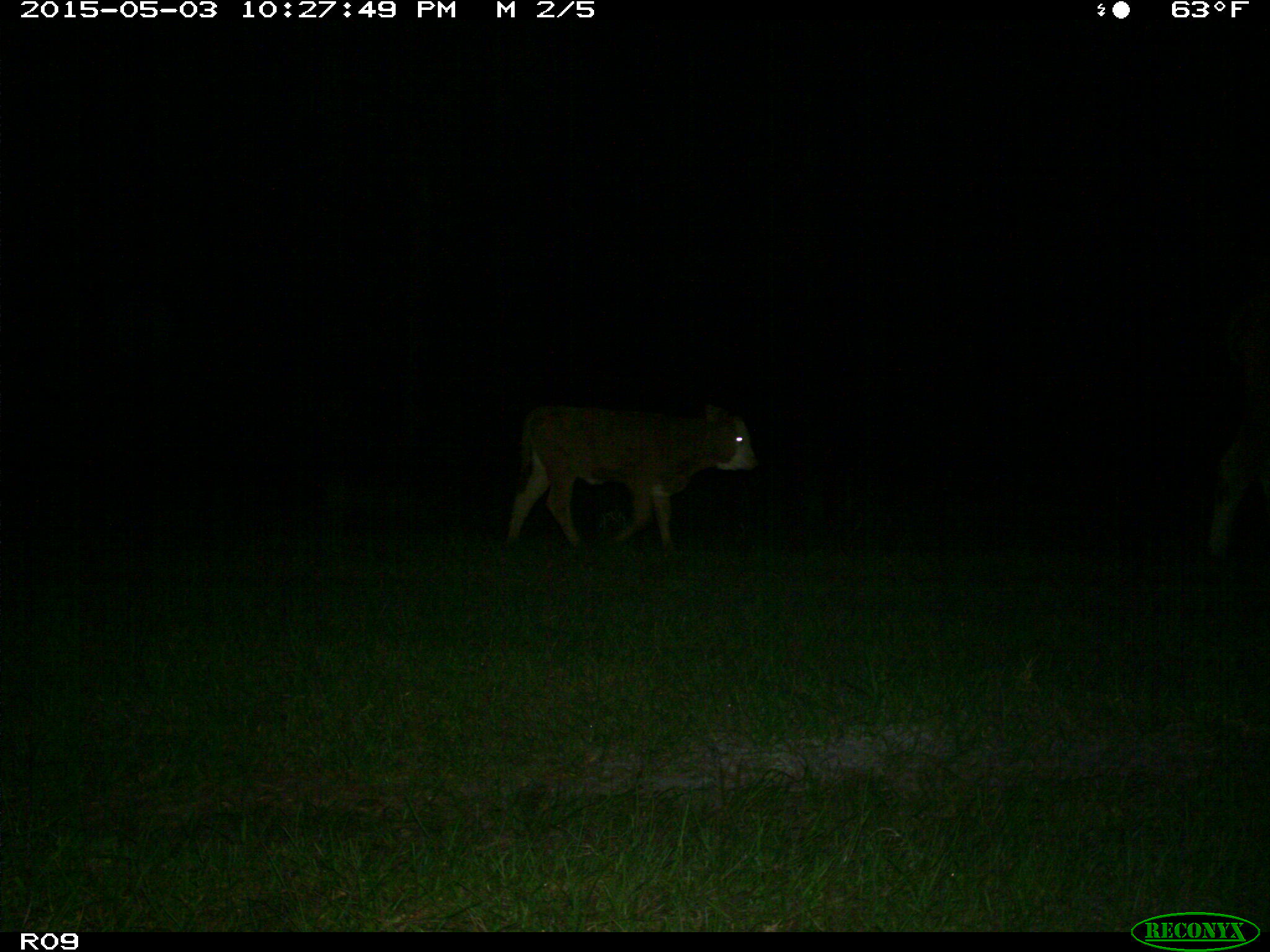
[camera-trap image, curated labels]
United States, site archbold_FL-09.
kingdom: Animalia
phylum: Chordata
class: Mammalia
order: Artiodactyla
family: Bovidae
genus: Bos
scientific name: Bos taurus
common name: domestic cow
Bos taurus (domestic cow).